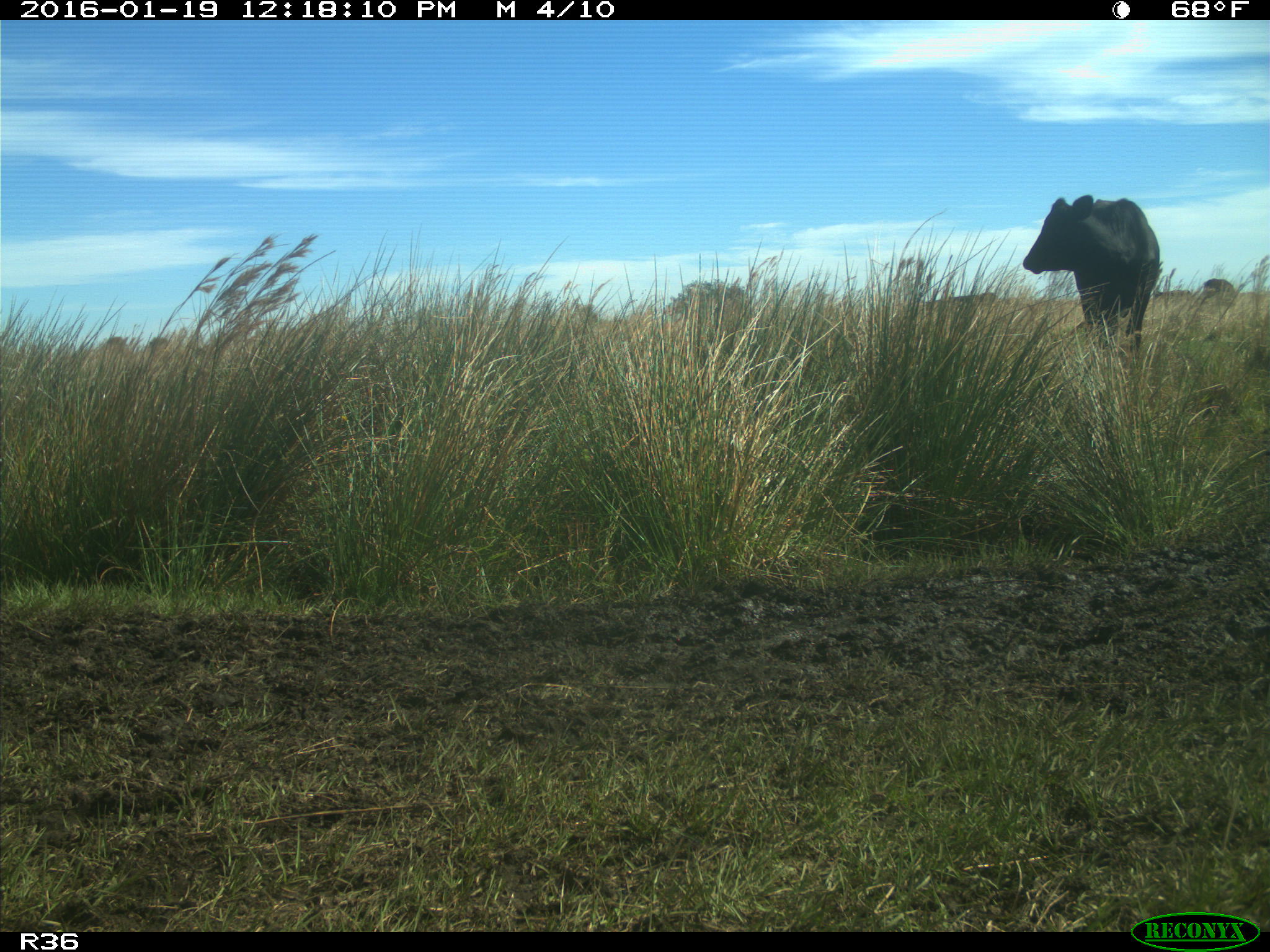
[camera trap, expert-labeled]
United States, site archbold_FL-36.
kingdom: Animalia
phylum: Chordata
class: Mammalia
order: Artiodactyla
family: Bovidae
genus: Bos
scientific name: Bos taurus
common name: domestic cow